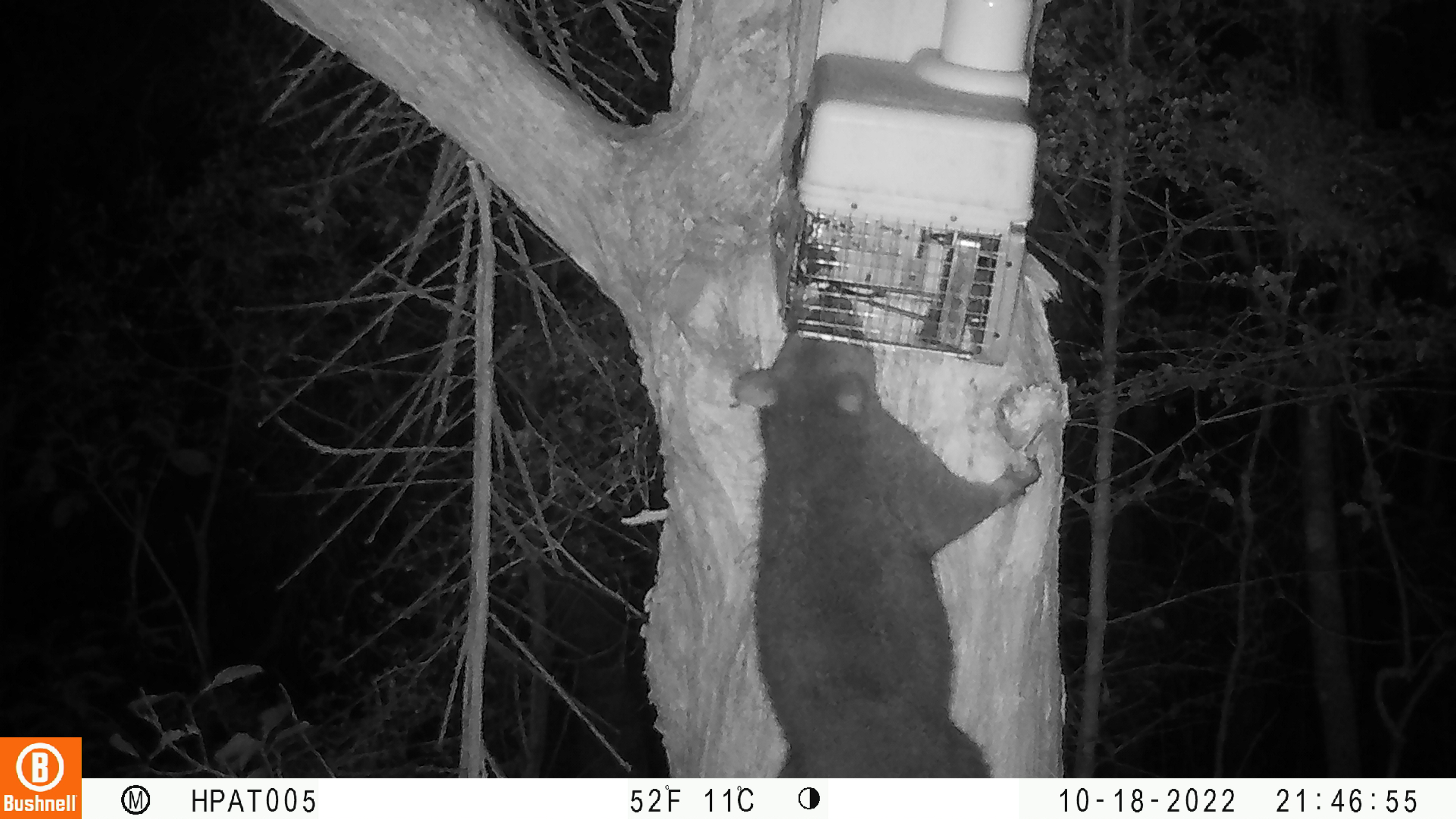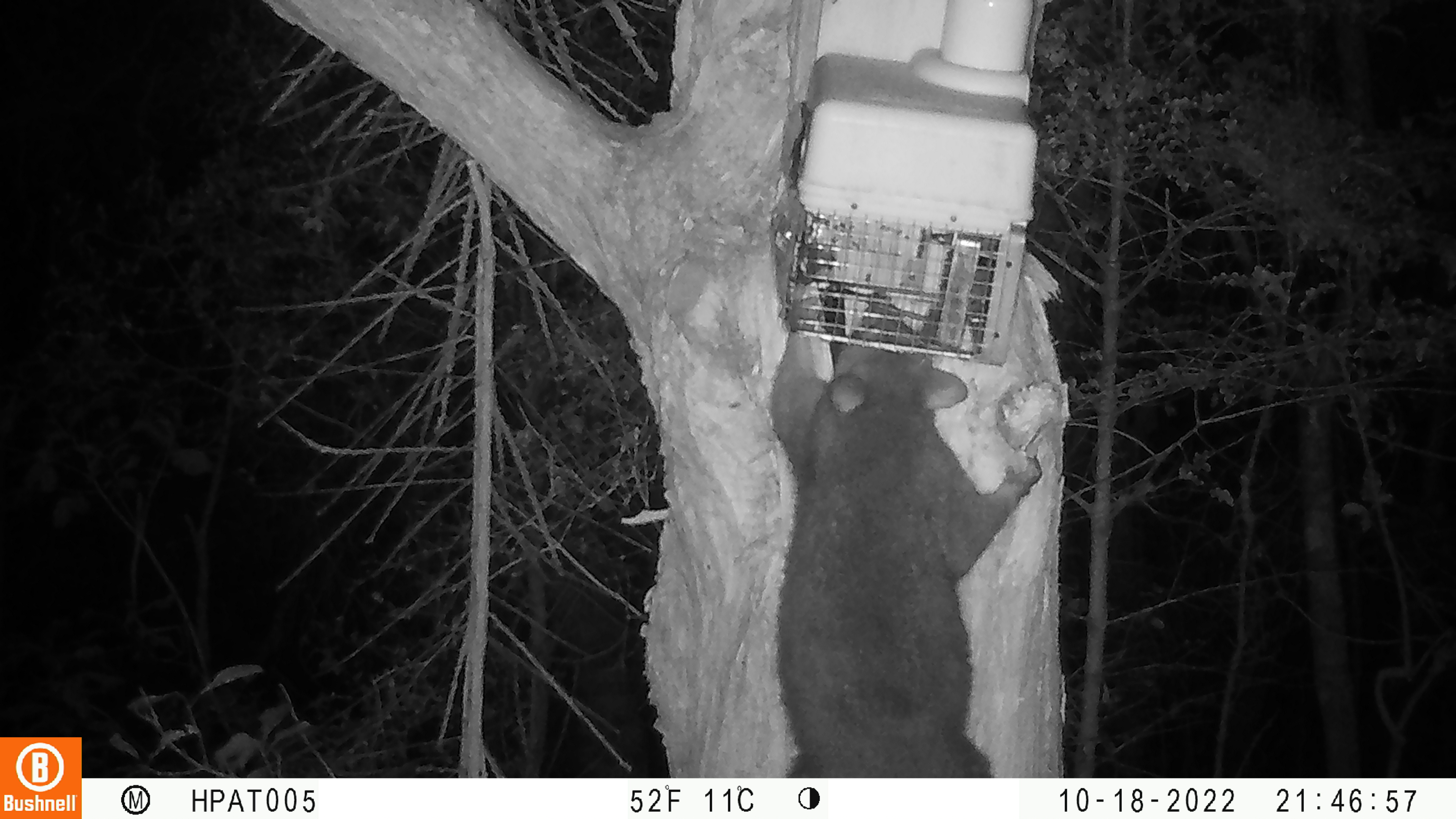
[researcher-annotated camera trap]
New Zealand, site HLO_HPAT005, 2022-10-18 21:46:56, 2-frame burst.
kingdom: Animalia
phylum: Chordata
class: Mammalia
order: Diprotodontia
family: Phalangeridae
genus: Trichosurus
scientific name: Trichosurus vulpecula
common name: common brushtail possum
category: possum